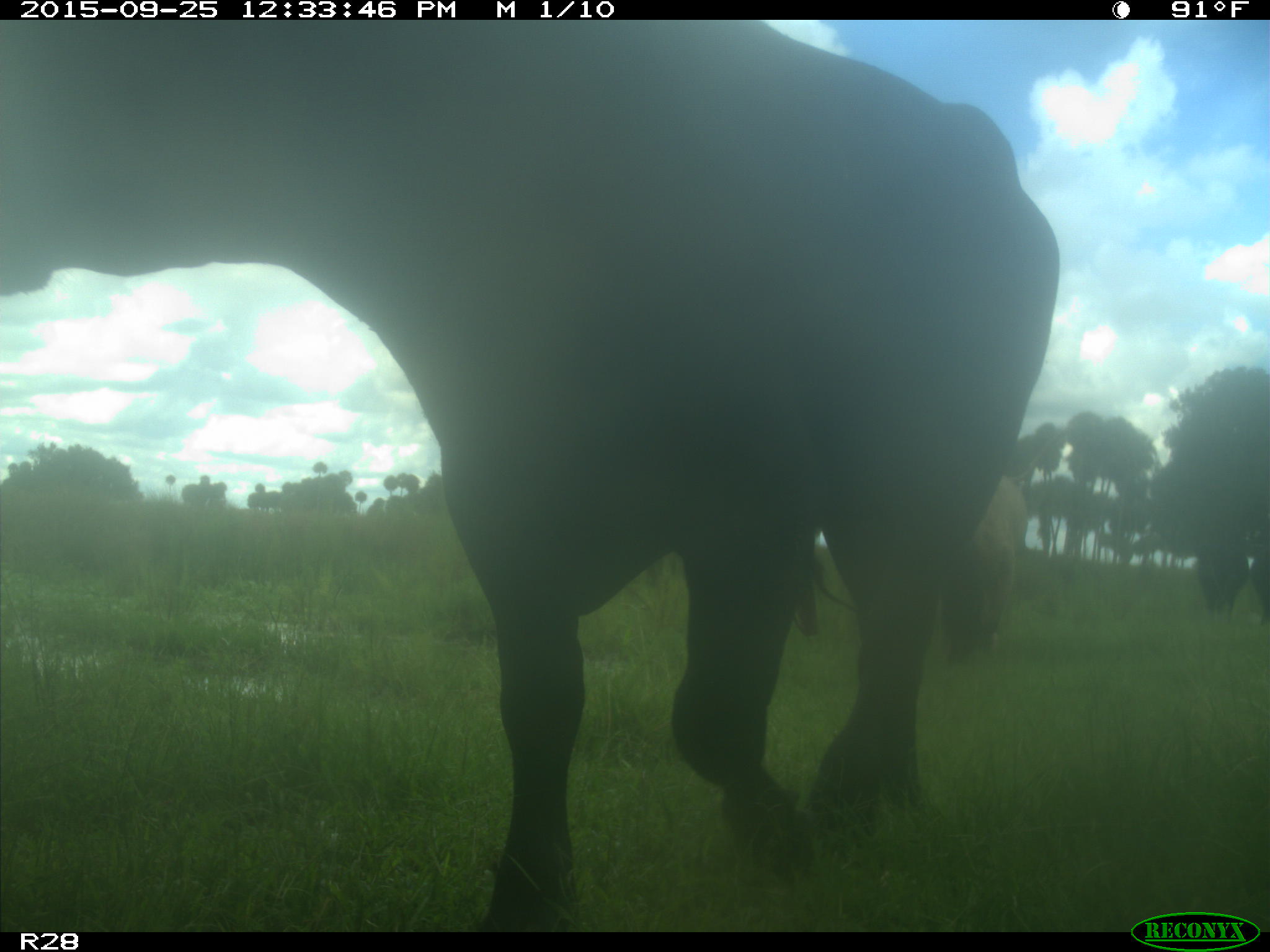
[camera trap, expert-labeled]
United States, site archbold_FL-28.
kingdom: Animalia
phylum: Chordata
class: Mammalia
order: Artiodactyla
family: Bovidae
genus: Bos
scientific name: Bos taurus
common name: domestic cow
Bos taurus (domestic cow).